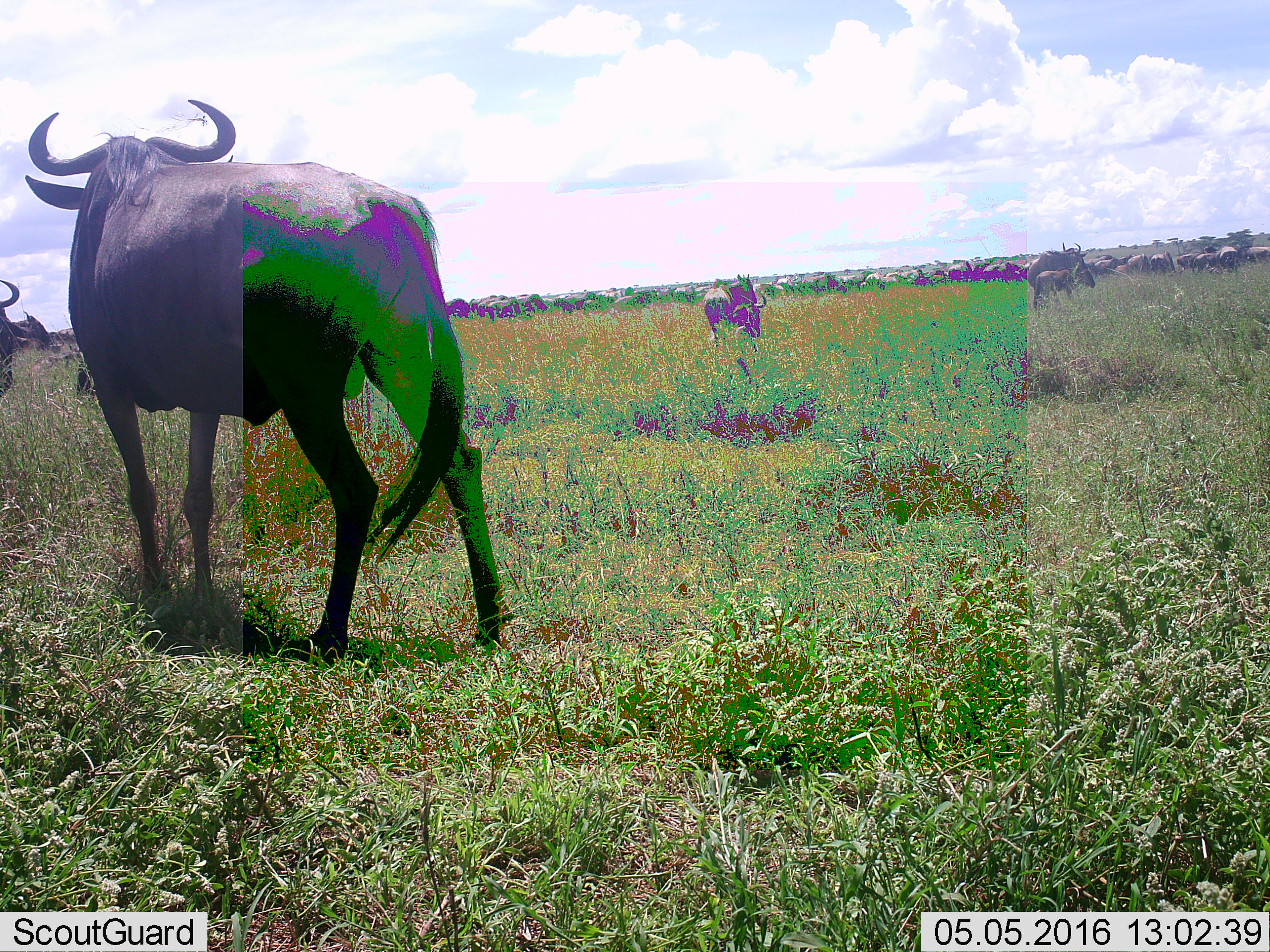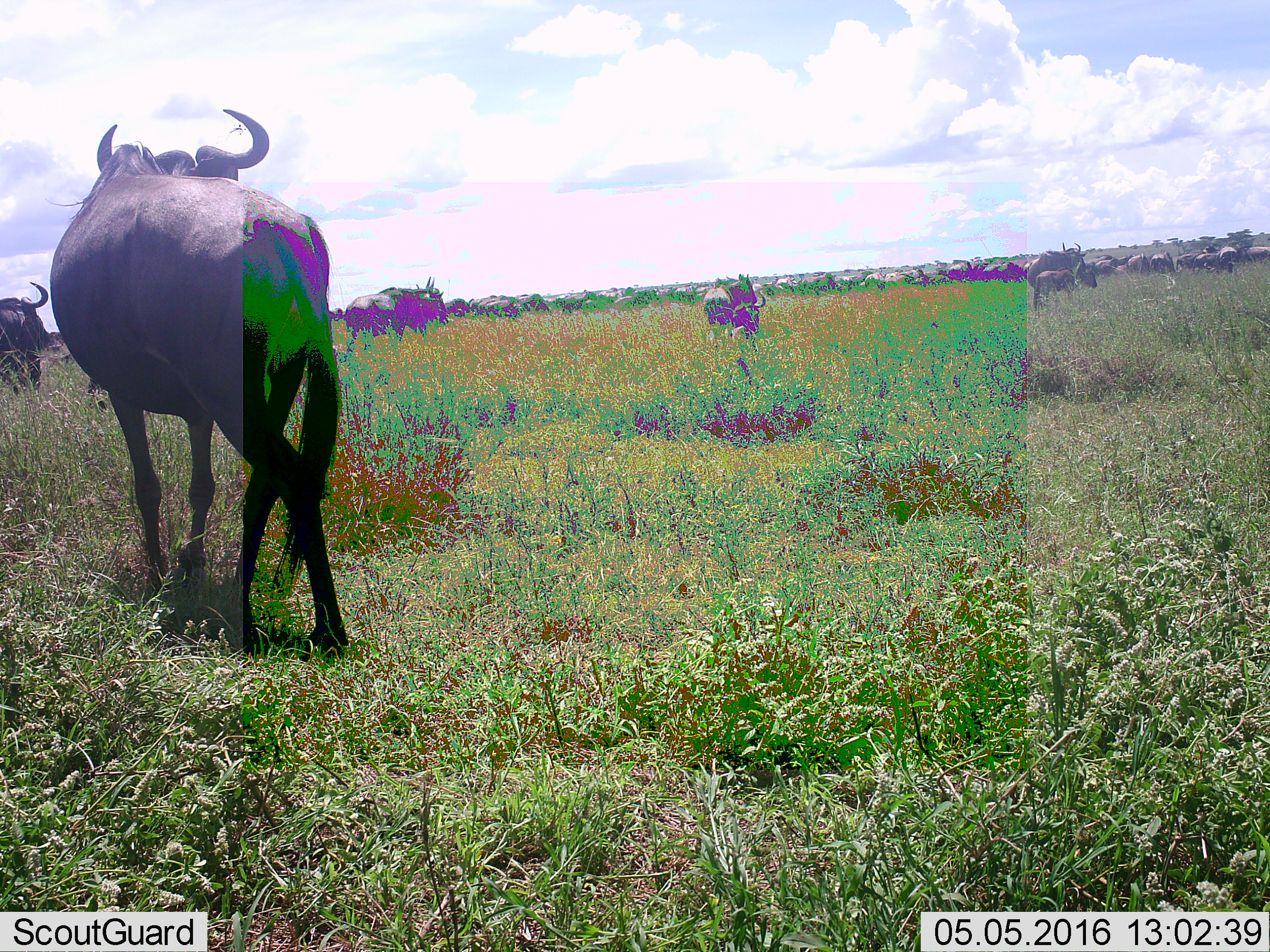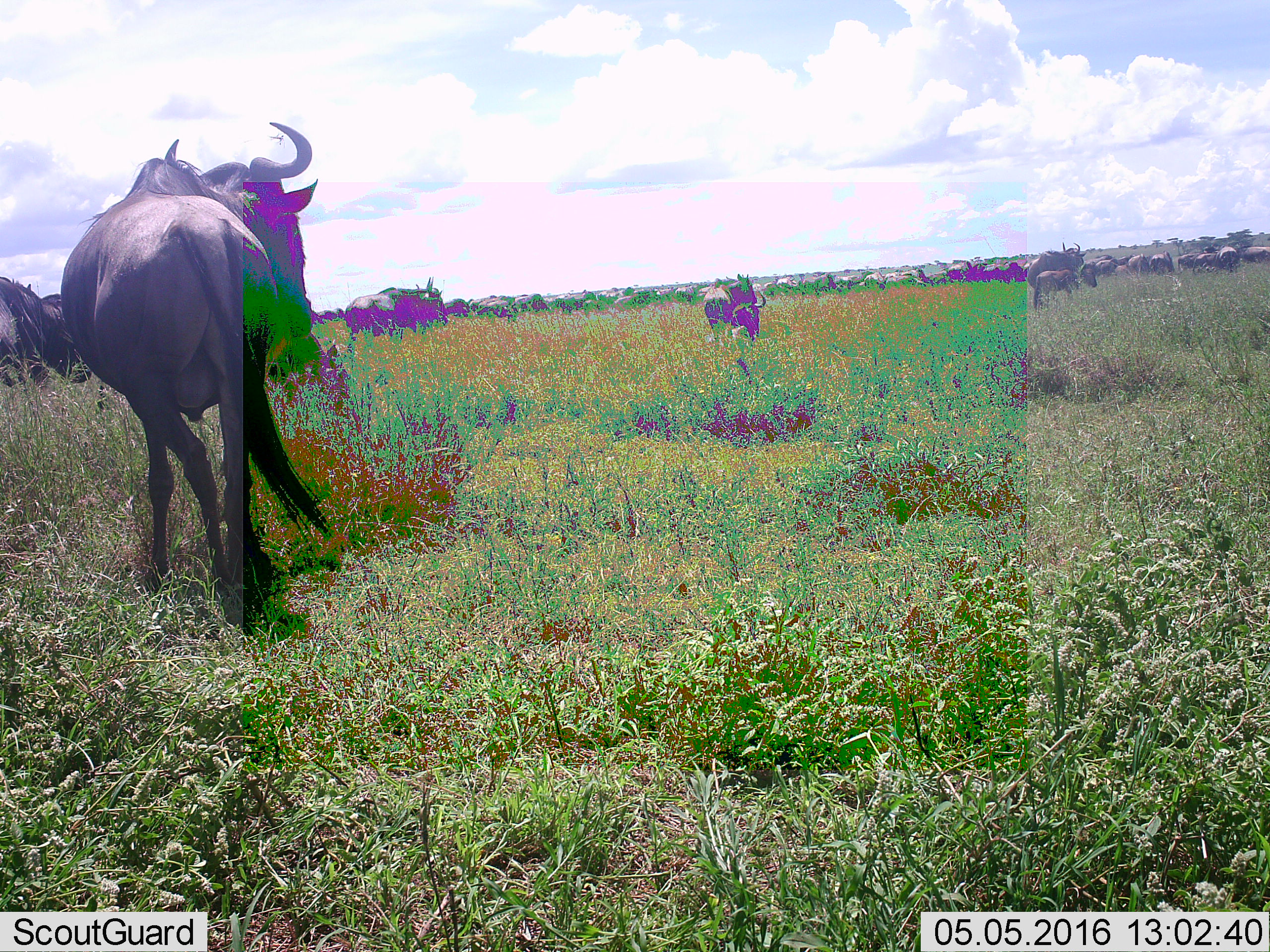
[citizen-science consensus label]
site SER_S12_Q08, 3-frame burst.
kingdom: Animalia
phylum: Chordata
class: Mammalia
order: Artiodactyla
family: Bovidae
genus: Connochaetes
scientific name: Connochaetes taurinus taurinus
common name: blue wildebeest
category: wildebeestblue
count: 11-50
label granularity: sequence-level